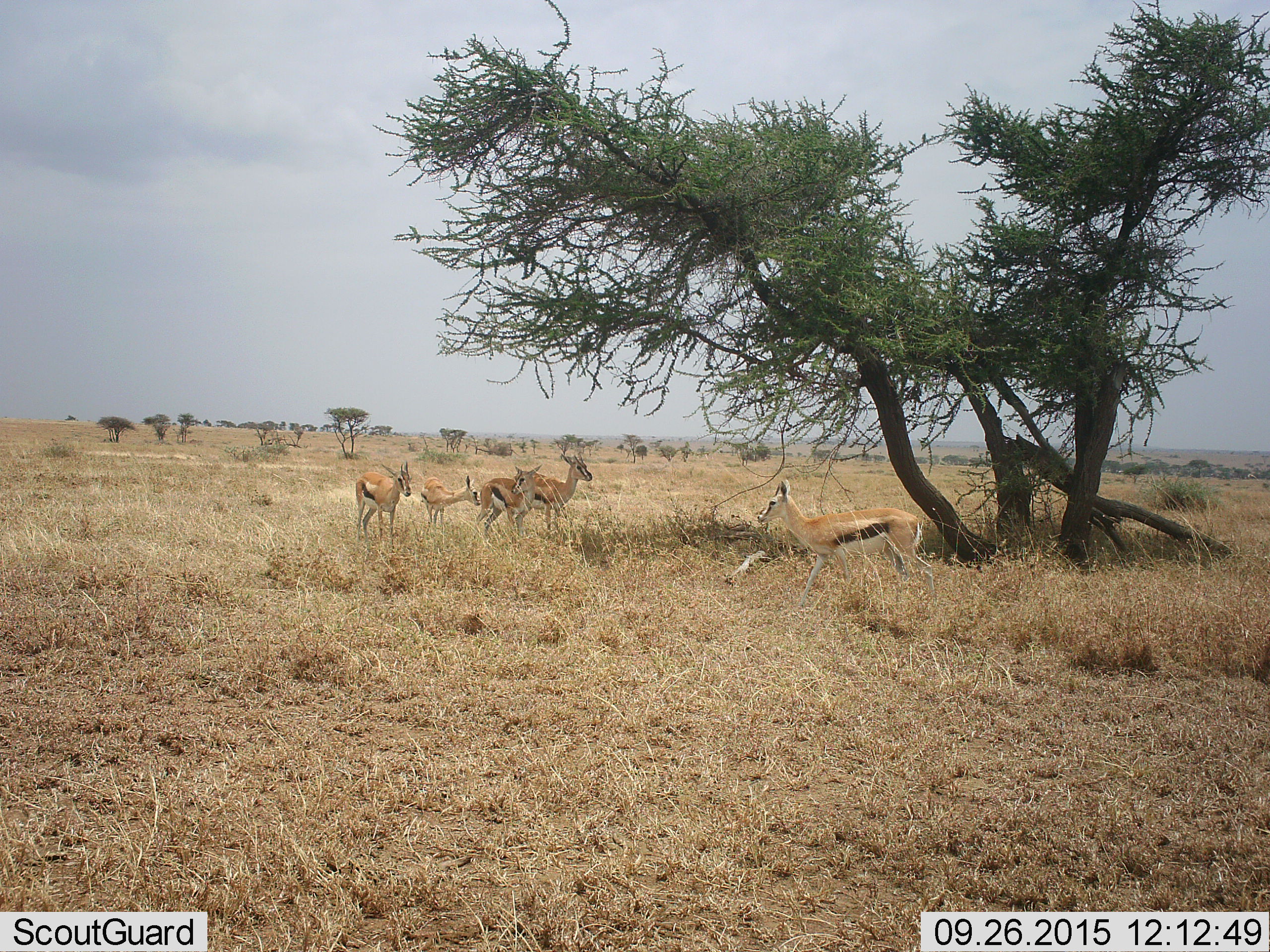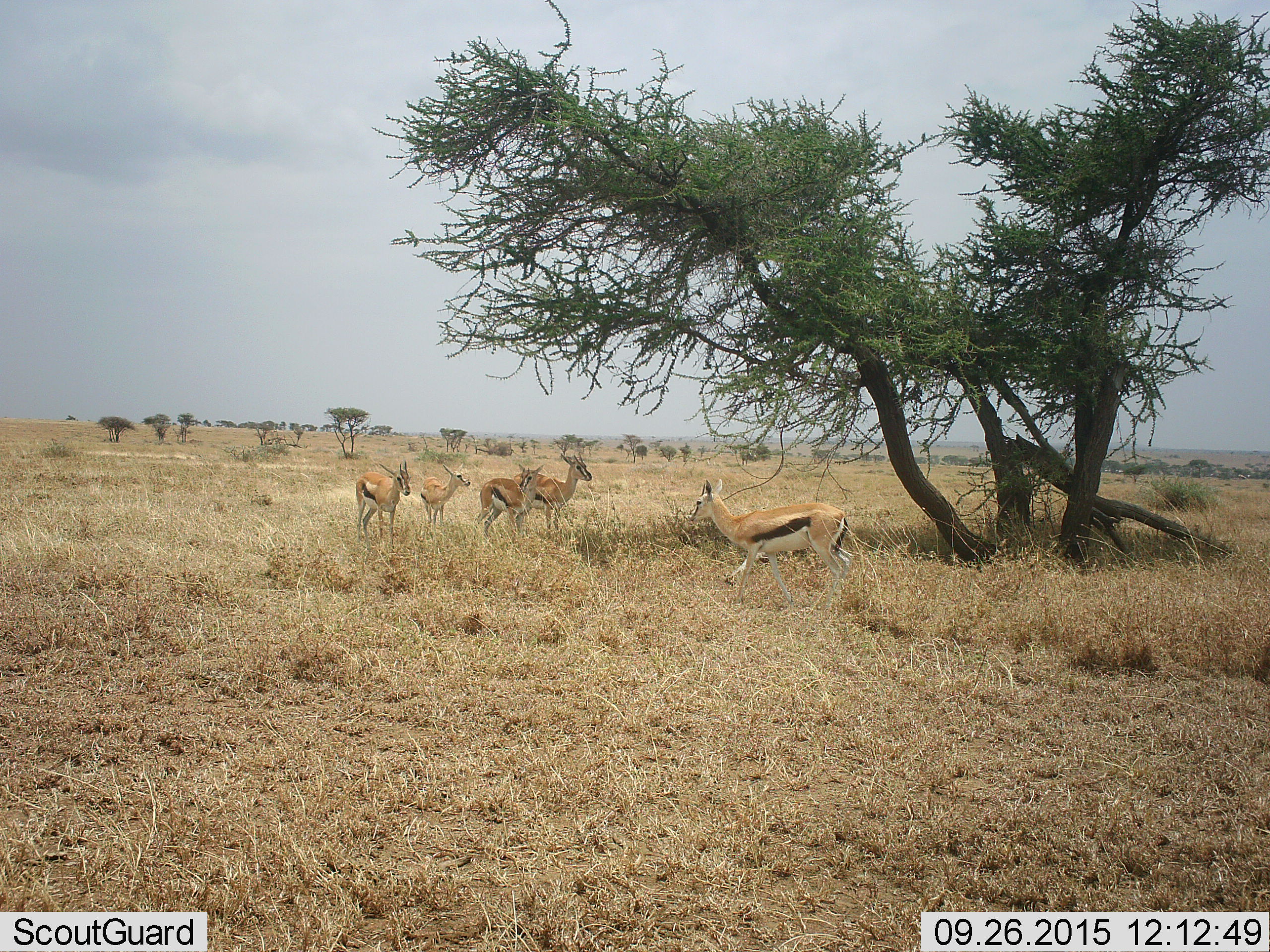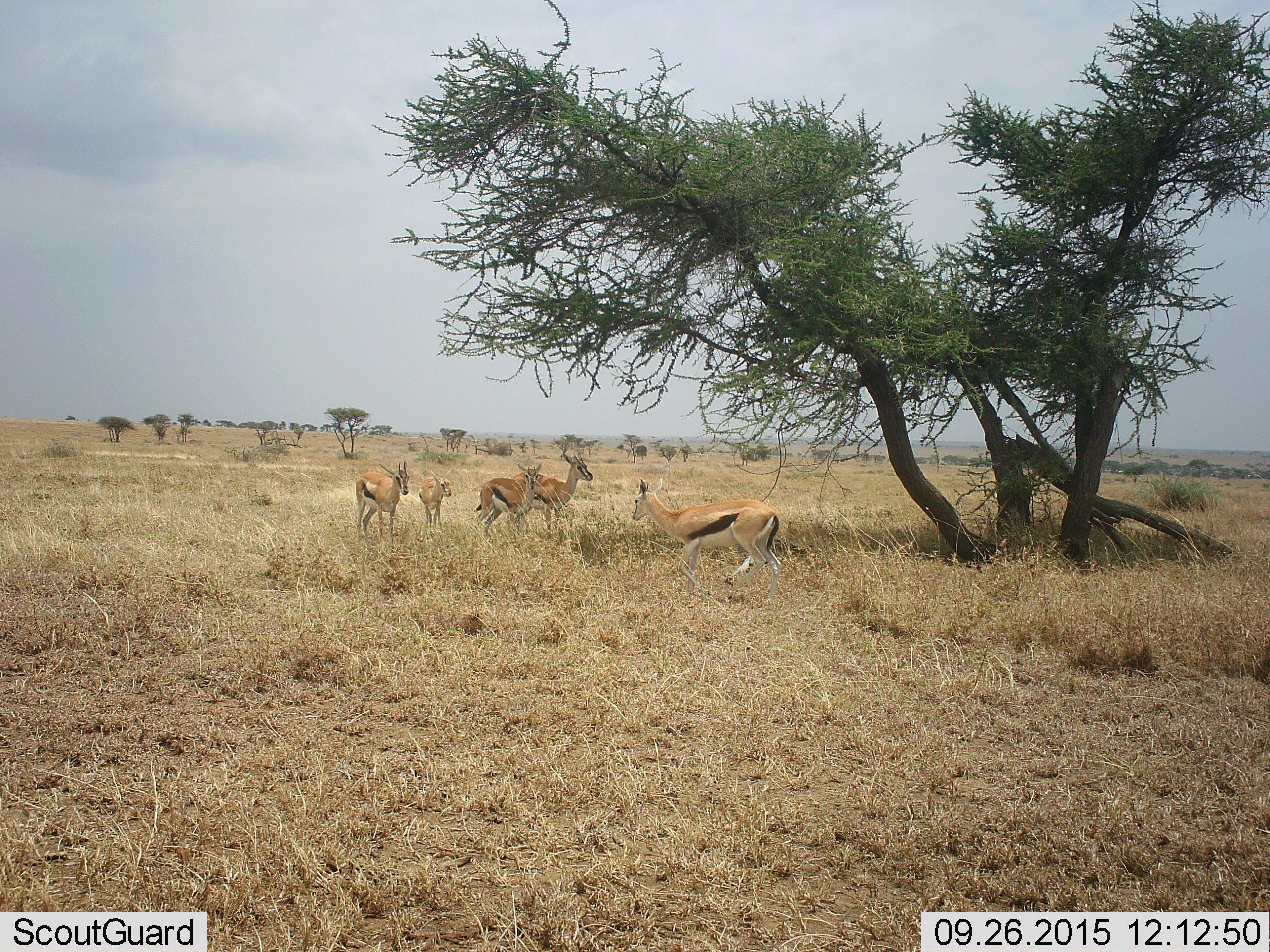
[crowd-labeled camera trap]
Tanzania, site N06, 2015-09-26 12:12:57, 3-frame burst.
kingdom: Animalia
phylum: Chordata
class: Mammalia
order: Artiodactyla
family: Bovidae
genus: Eudorcas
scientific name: Eudorcas thomsonii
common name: thomson's gazelle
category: gazellethomsons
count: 5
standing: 88%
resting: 0%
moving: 75%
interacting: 0%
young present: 38%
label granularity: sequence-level